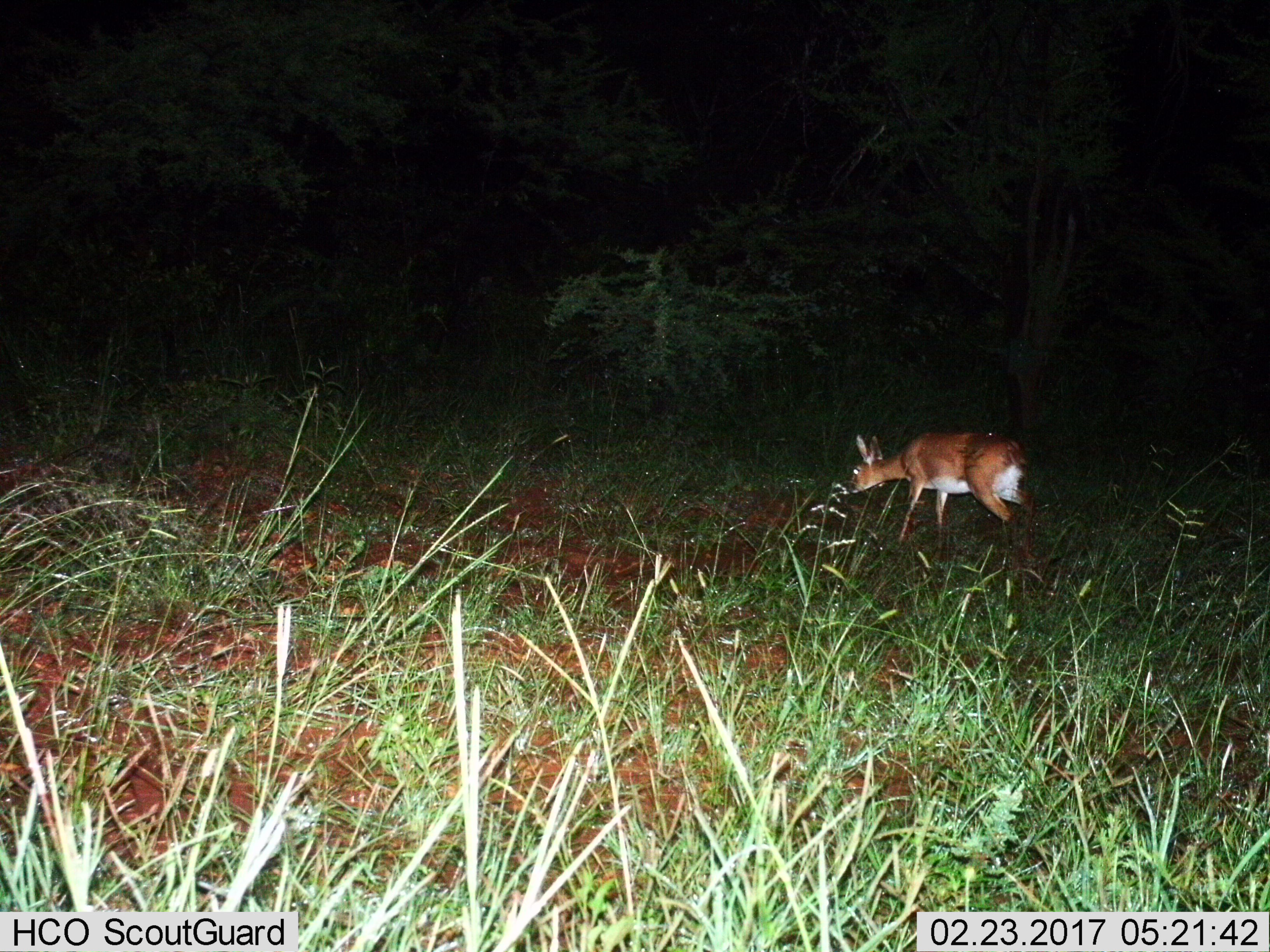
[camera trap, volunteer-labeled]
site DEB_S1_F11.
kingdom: Animalia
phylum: Chordata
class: Mammalia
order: Artiodactyla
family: Bovidae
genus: Raphicerus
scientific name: Raphicerus campestris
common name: steenbok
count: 1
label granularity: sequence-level